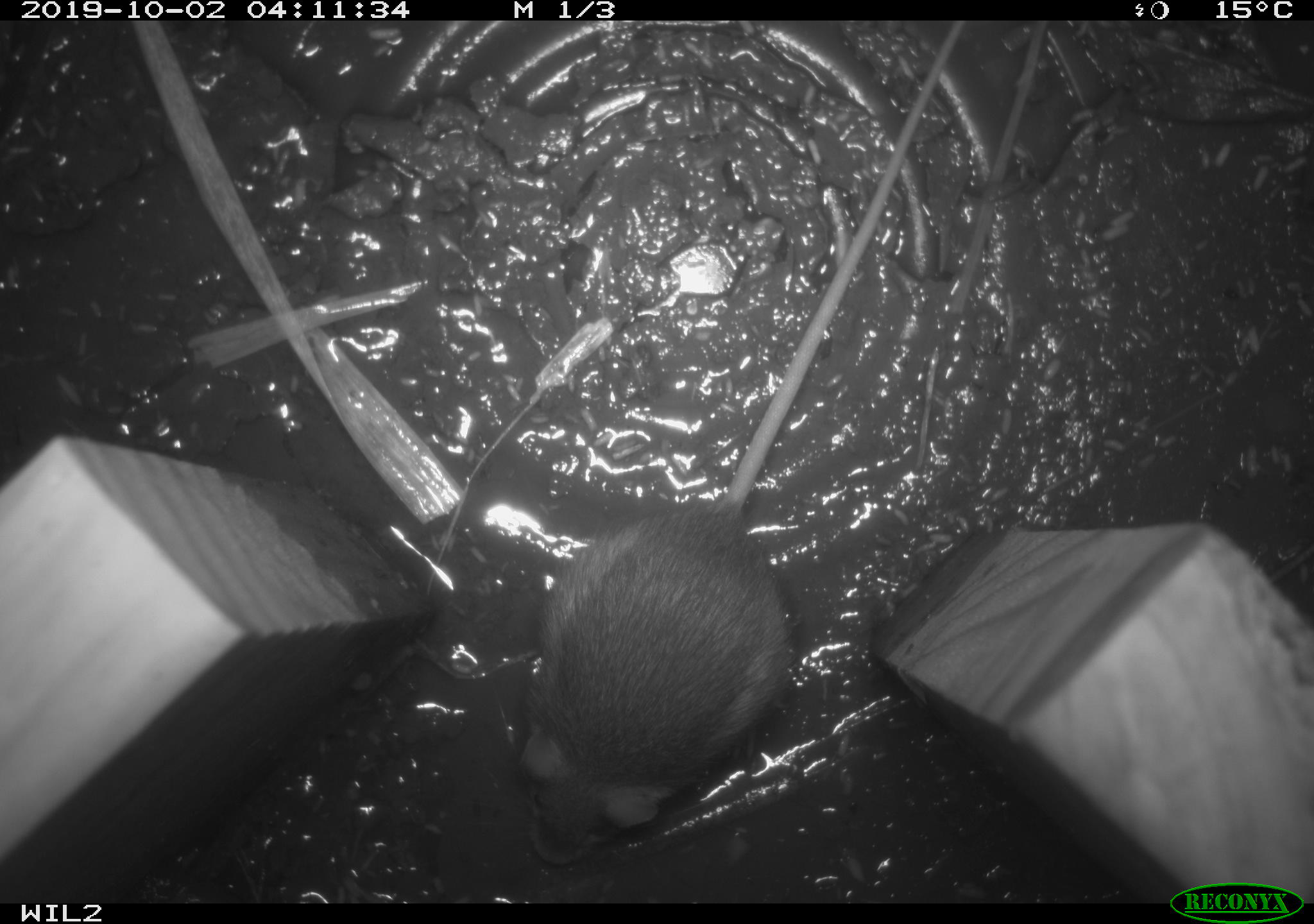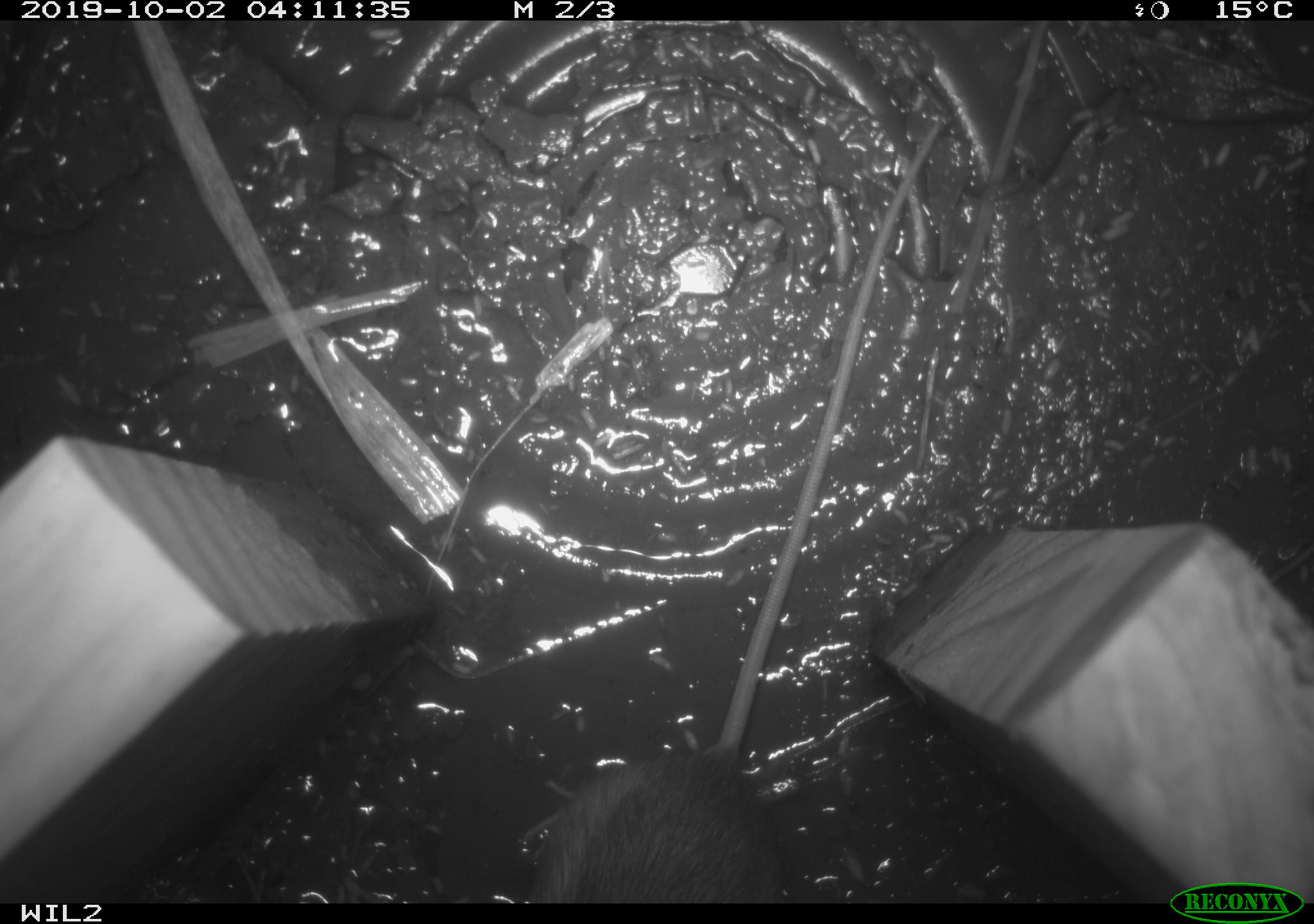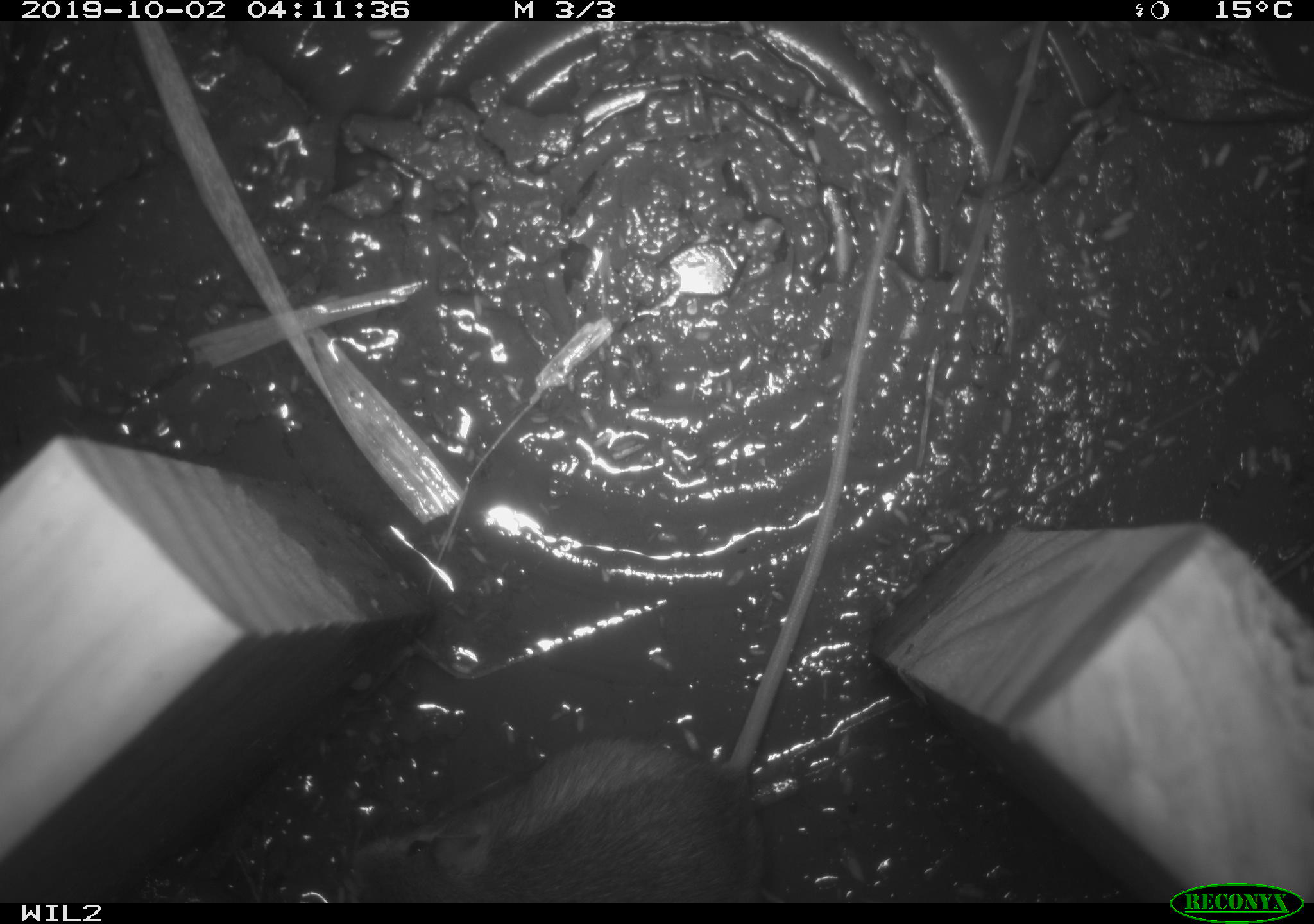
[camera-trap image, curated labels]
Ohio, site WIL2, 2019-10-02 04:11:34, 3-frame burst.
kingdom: Animalia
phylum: Chordata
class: Mammalia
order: Rodentia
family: Zapodidae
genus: Napaeozapus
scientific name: Napaeozapus insignis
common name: woodland jumping mouse